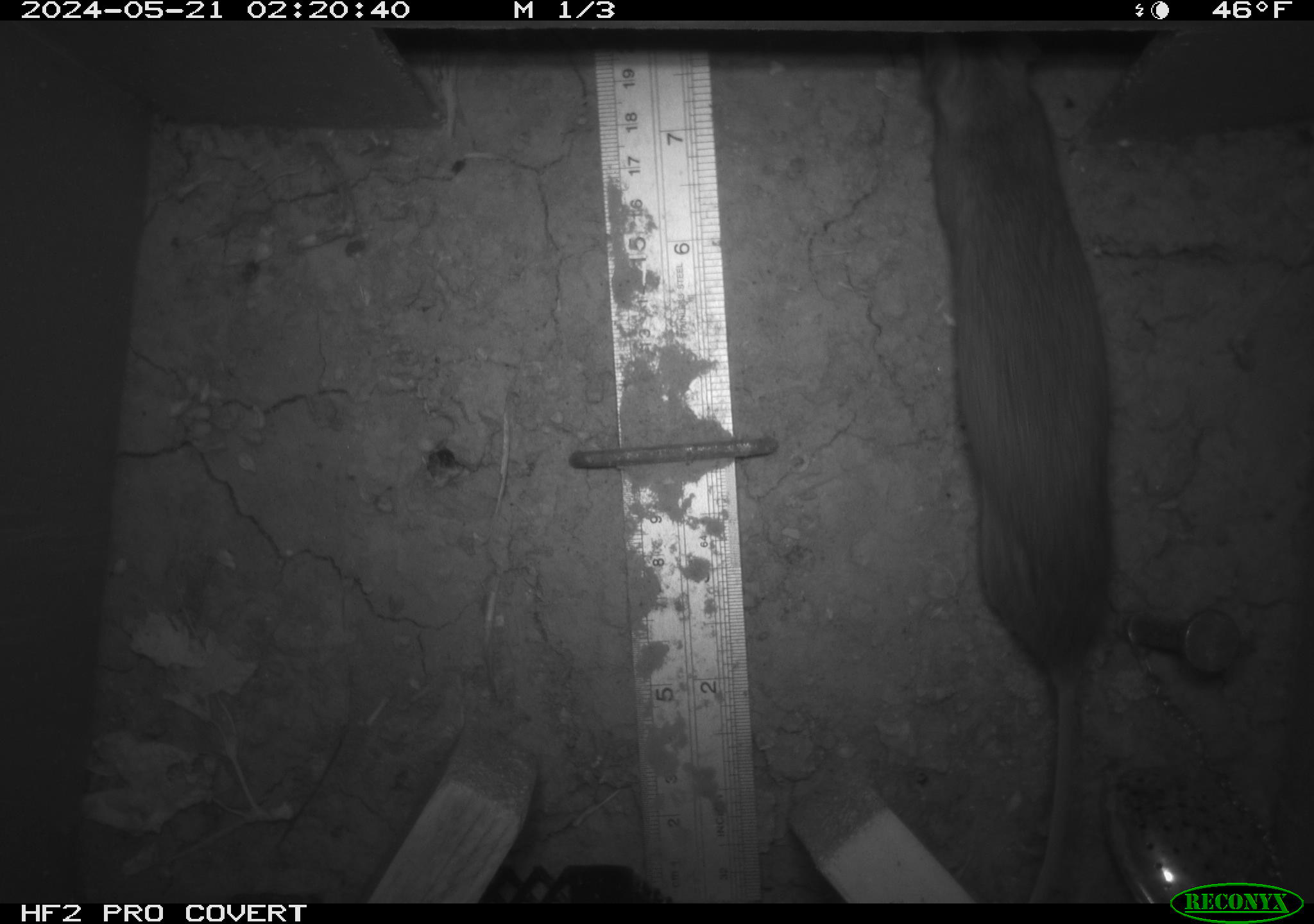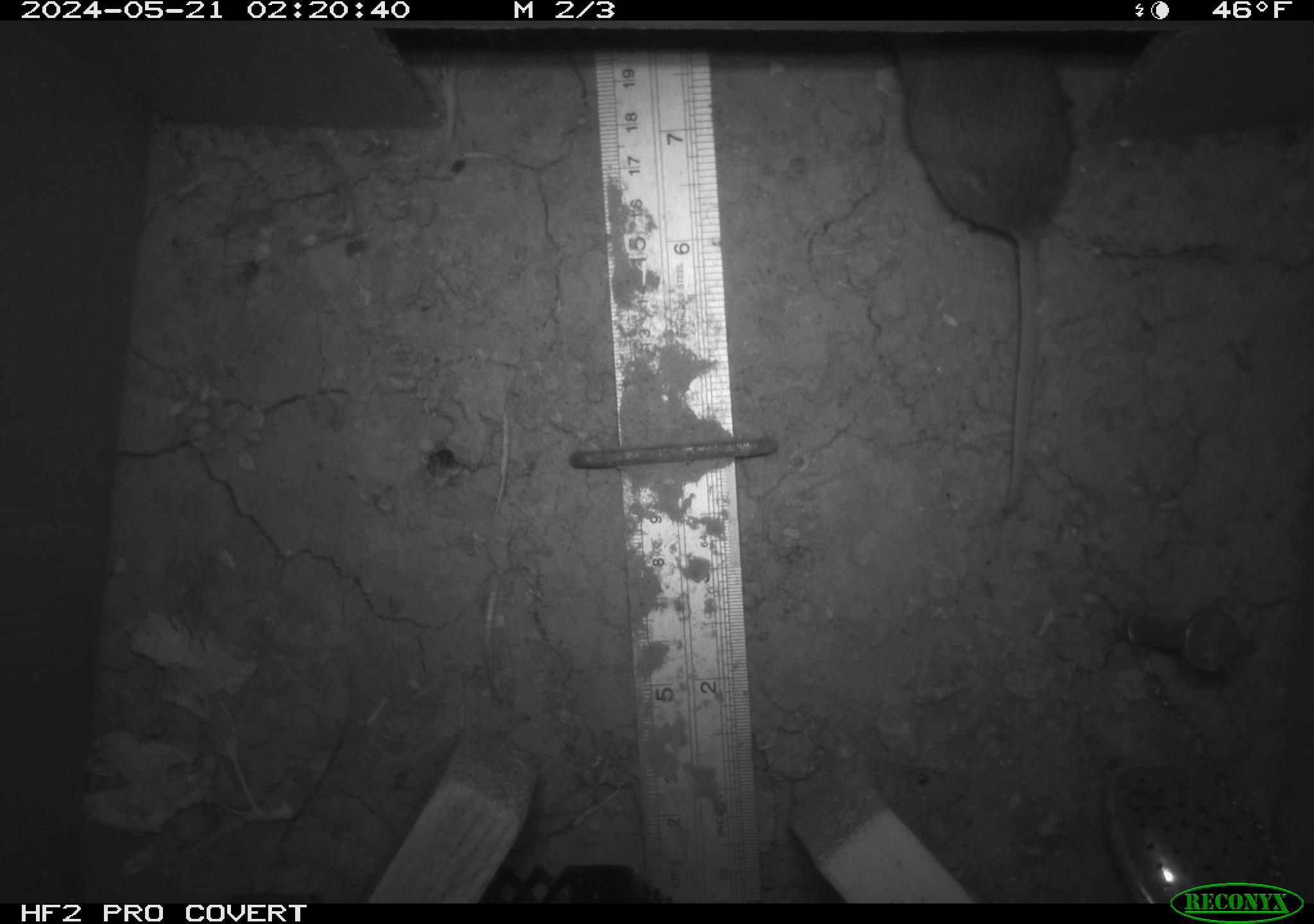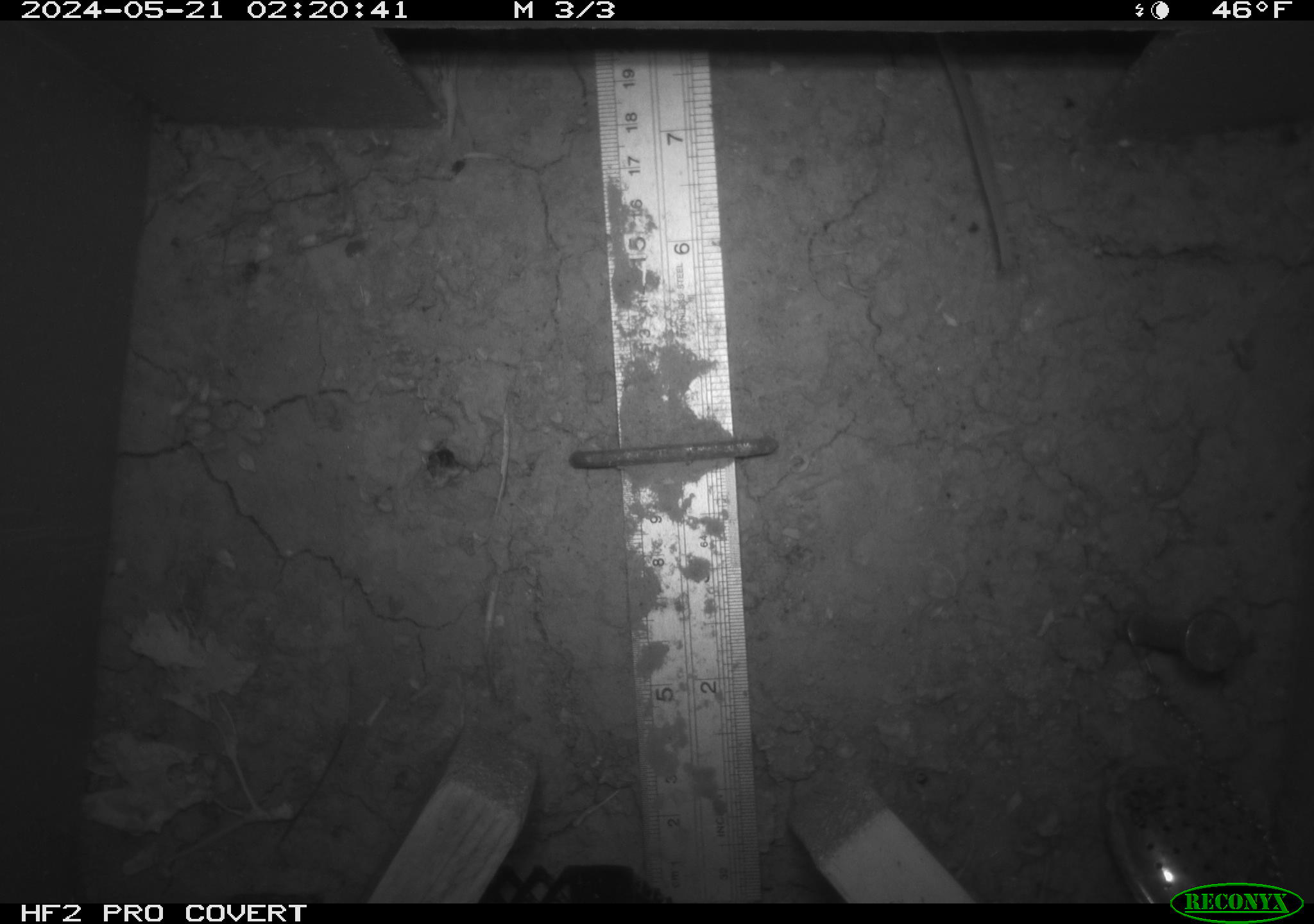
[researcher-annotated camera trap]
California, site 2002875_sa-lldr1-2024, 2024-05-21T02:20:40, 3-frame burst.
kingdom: Animalia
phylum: Chordata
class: Mammalia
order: Rodentia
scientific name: Rodentia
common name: rodent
Rodent (Rodentia).